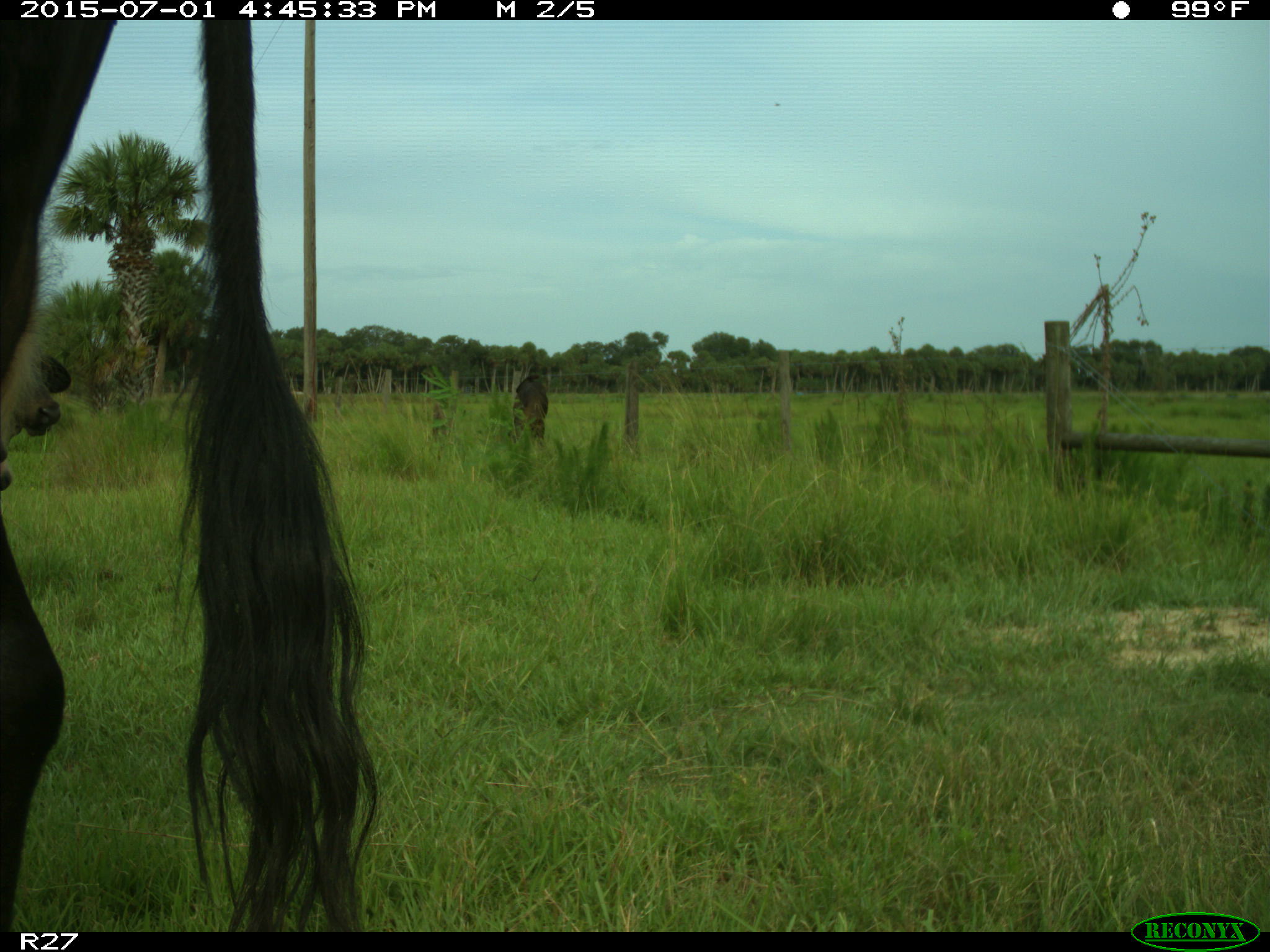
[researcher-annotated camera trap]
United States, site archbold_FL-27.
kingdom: Animalia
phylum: Chordata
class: Mammalia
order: Artiodactyla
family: Bovidae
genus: Bos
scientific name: Bos taurus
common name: domestic cow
Bos taurus (domestic cow).